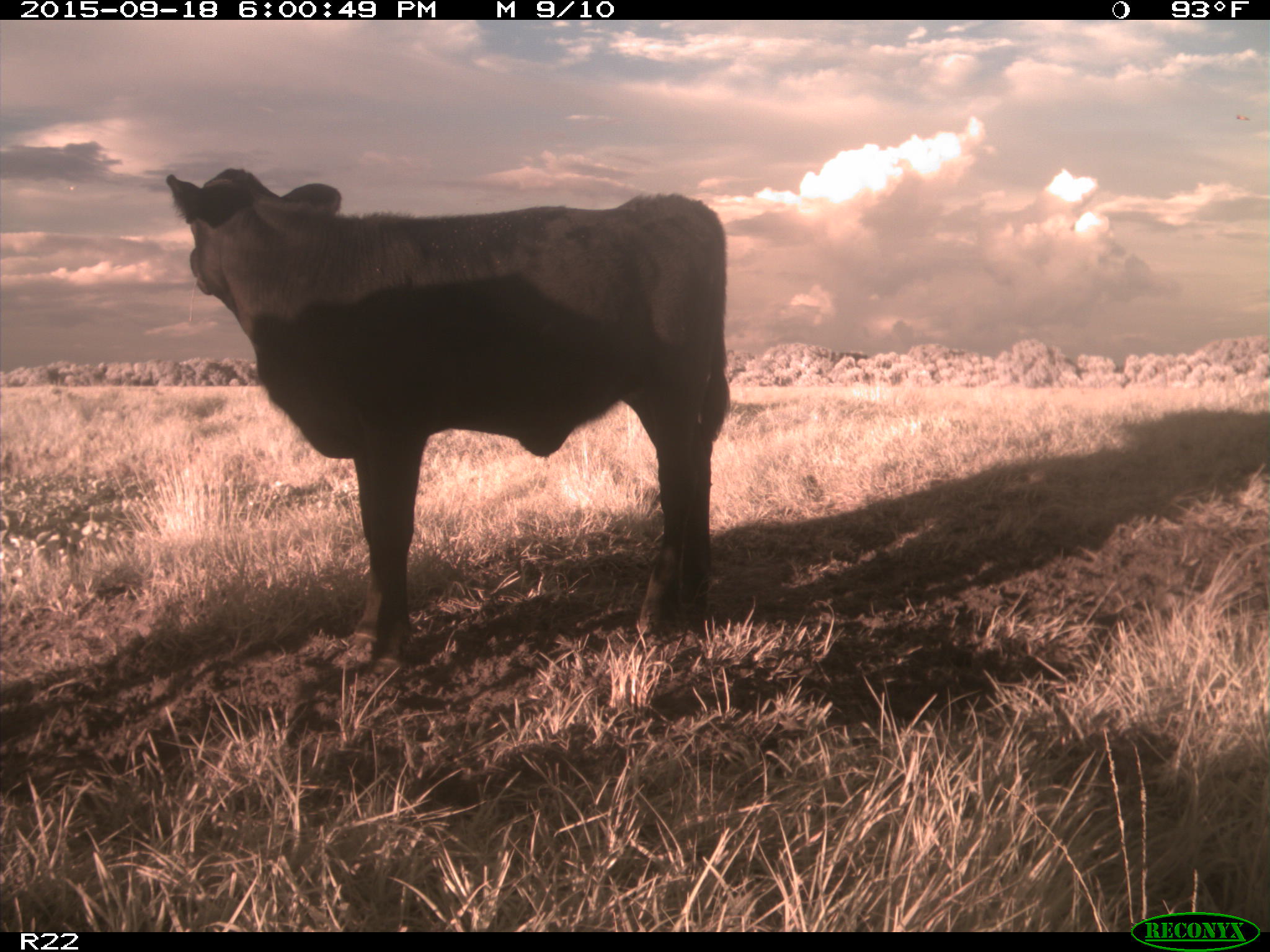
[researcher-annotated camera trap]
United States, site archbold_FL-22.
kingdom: Animalia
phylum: Chordata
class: Mammalia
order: Artiodactyla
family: Bovidae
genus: Bos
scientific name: Bos taurus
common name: domestic cow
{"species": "Bos taurus (domestic cow)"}